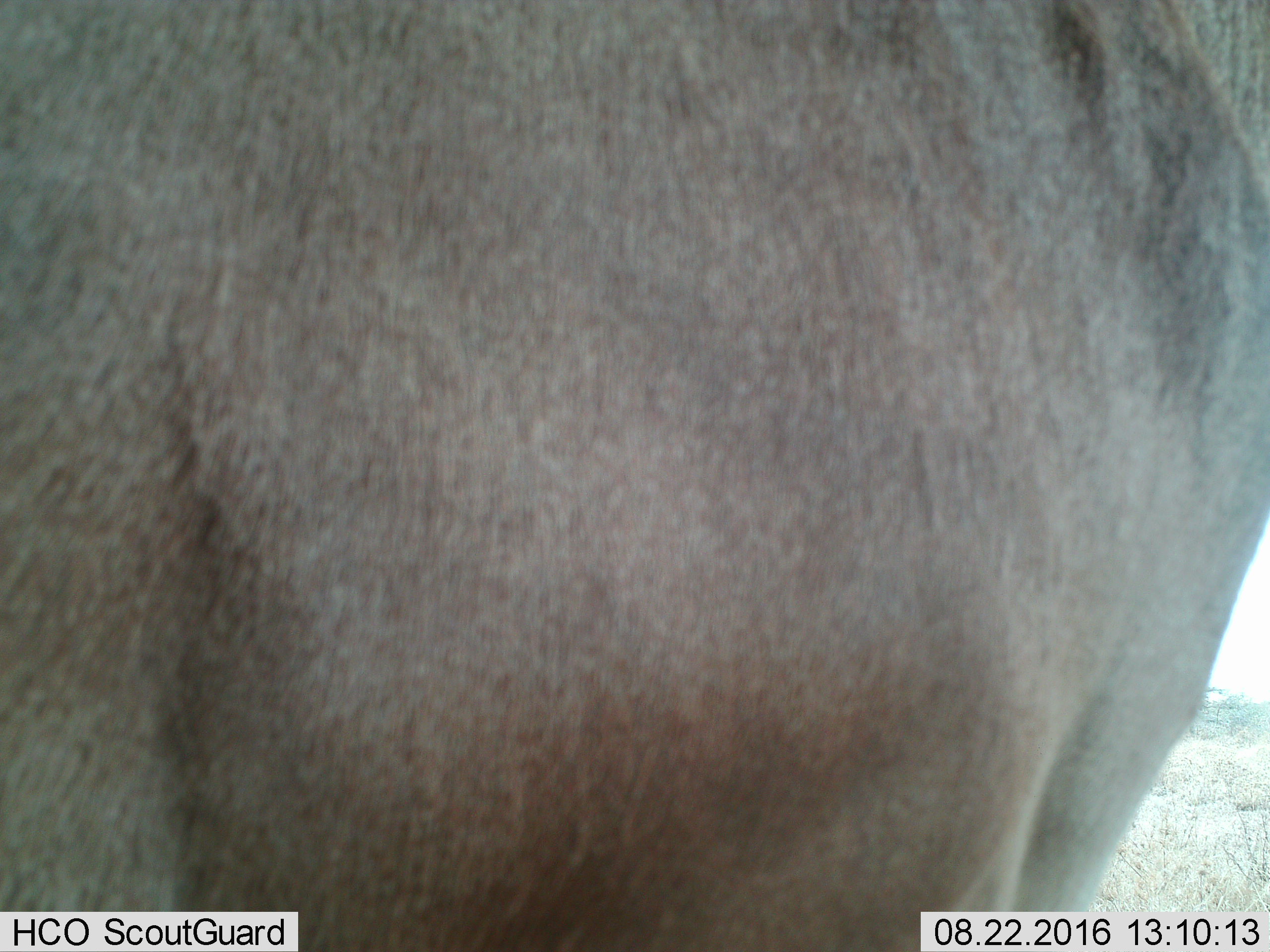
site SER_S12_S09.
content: unidentified animal